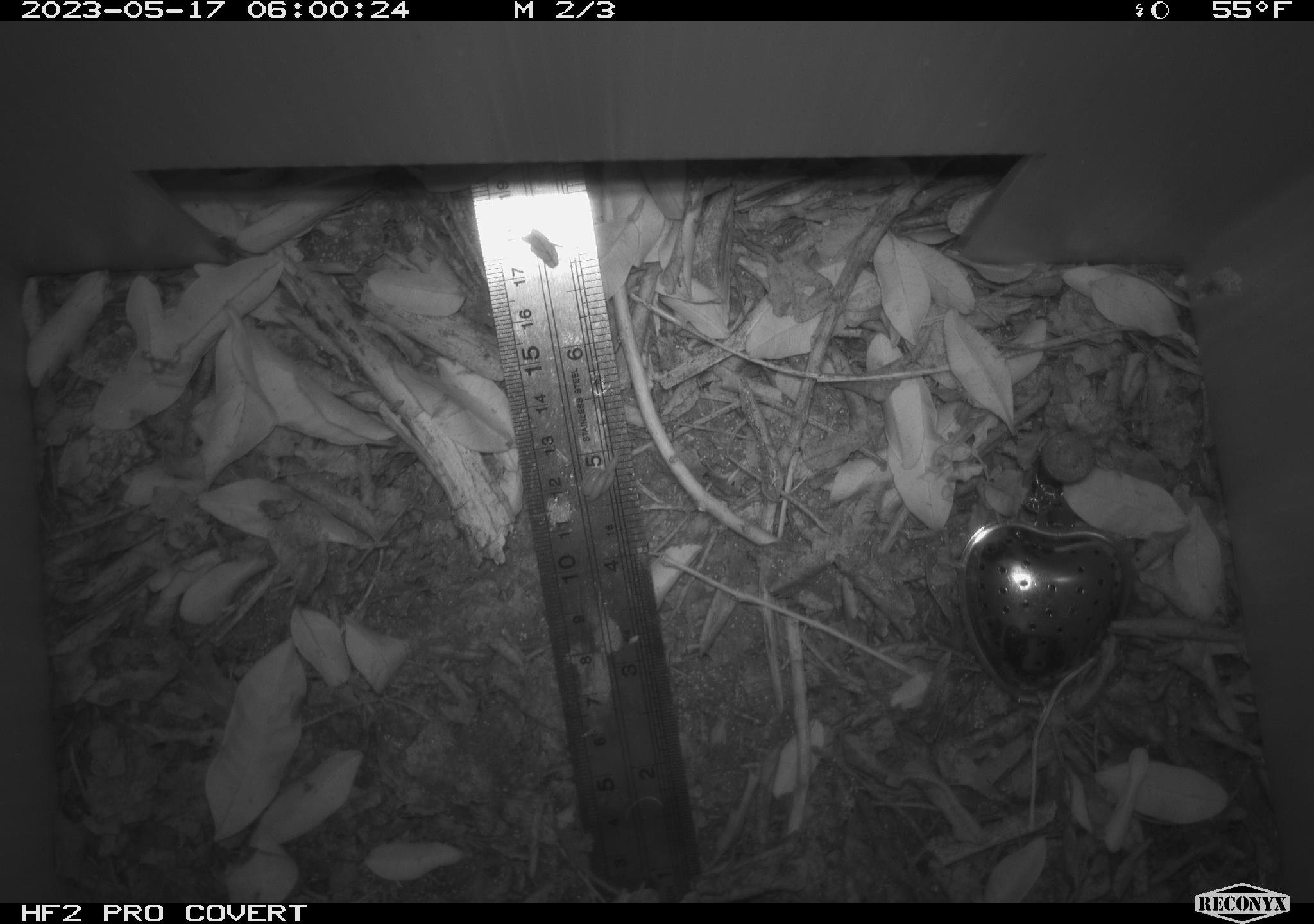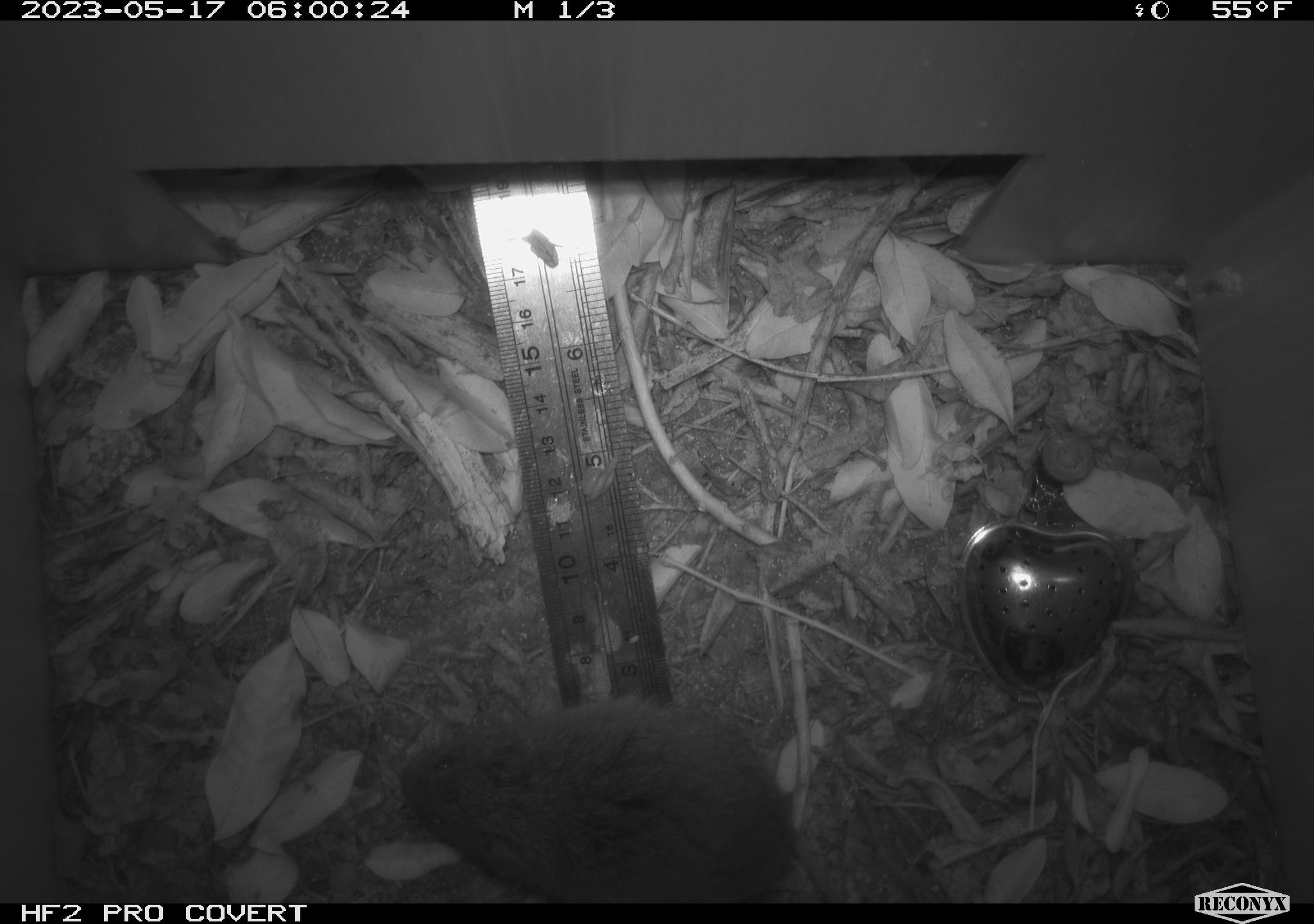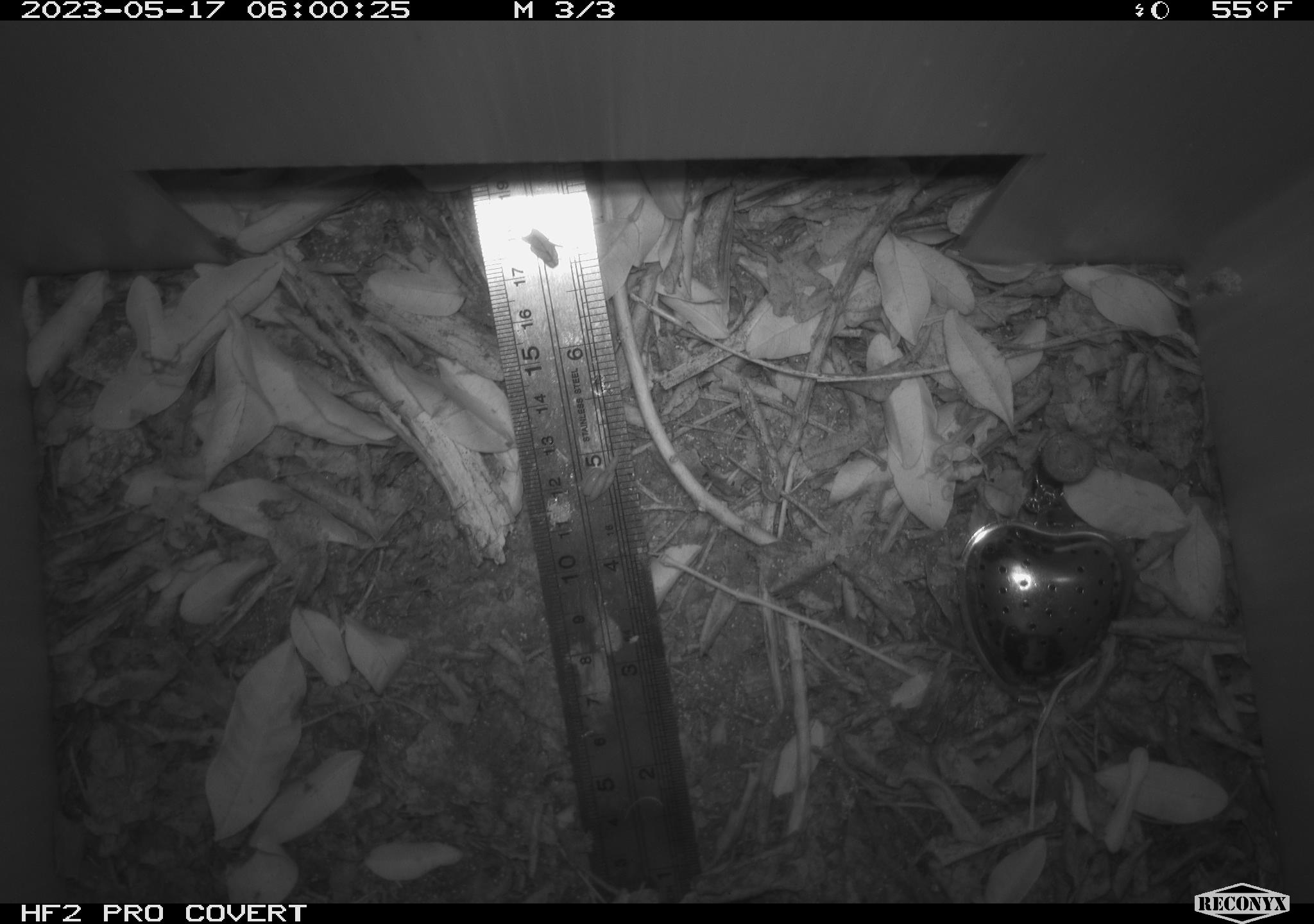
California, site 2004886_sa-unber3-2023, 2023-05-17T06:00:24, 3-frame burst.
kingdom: Animalia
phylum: Chordata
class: Mammalia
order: Rodentia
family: Cricetidae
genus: Microtus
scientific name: Microtus californicus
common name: california vole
California vole (Microtus californicus).